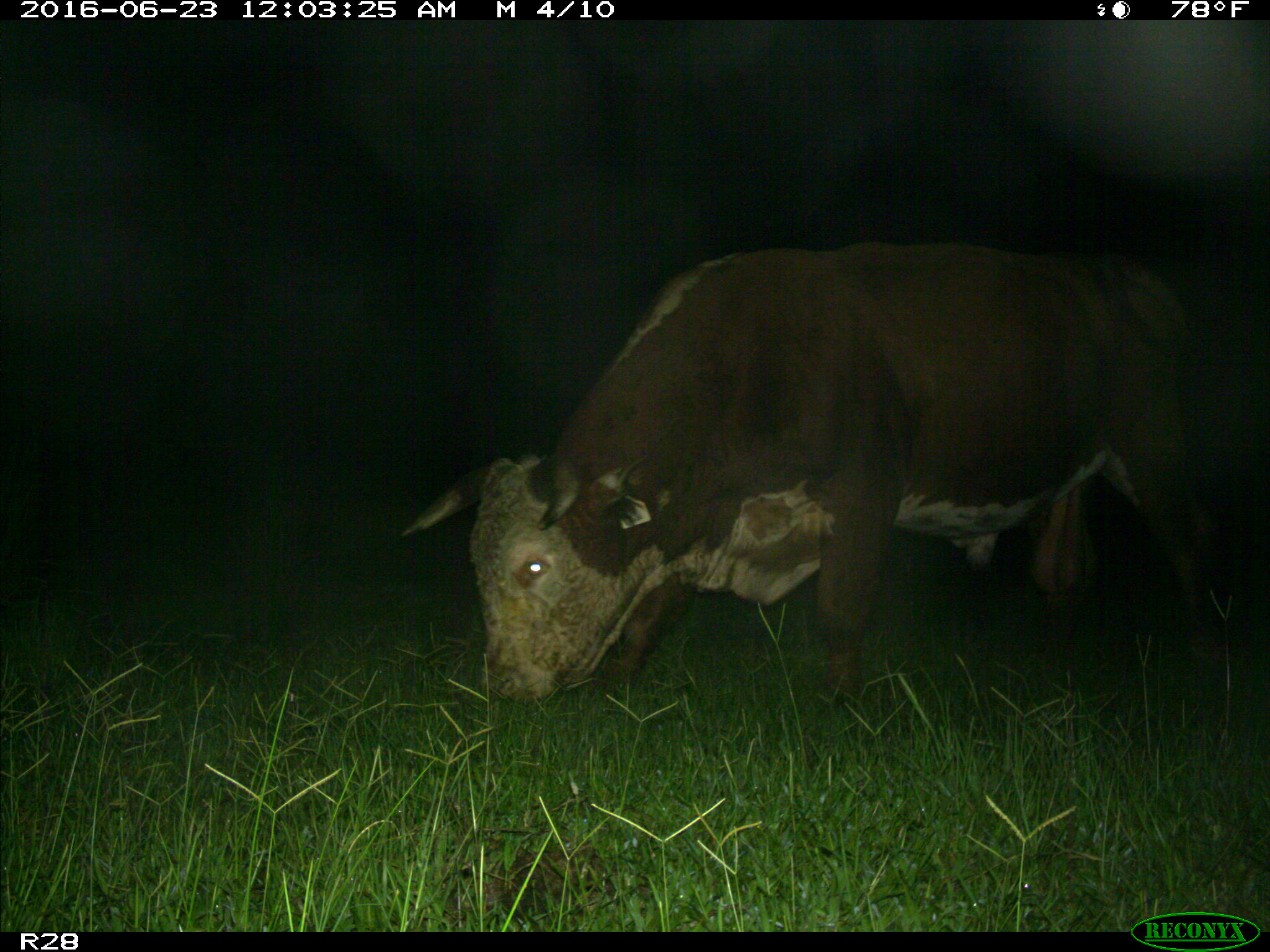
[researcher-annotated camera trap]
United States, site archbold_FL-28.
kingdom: Animalia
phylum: Chordata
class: Mammalia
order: Artiodactyla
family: Bovidae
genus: Bos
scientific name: Bos taurus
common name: domestic cow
Bos taurus (domestic cow).